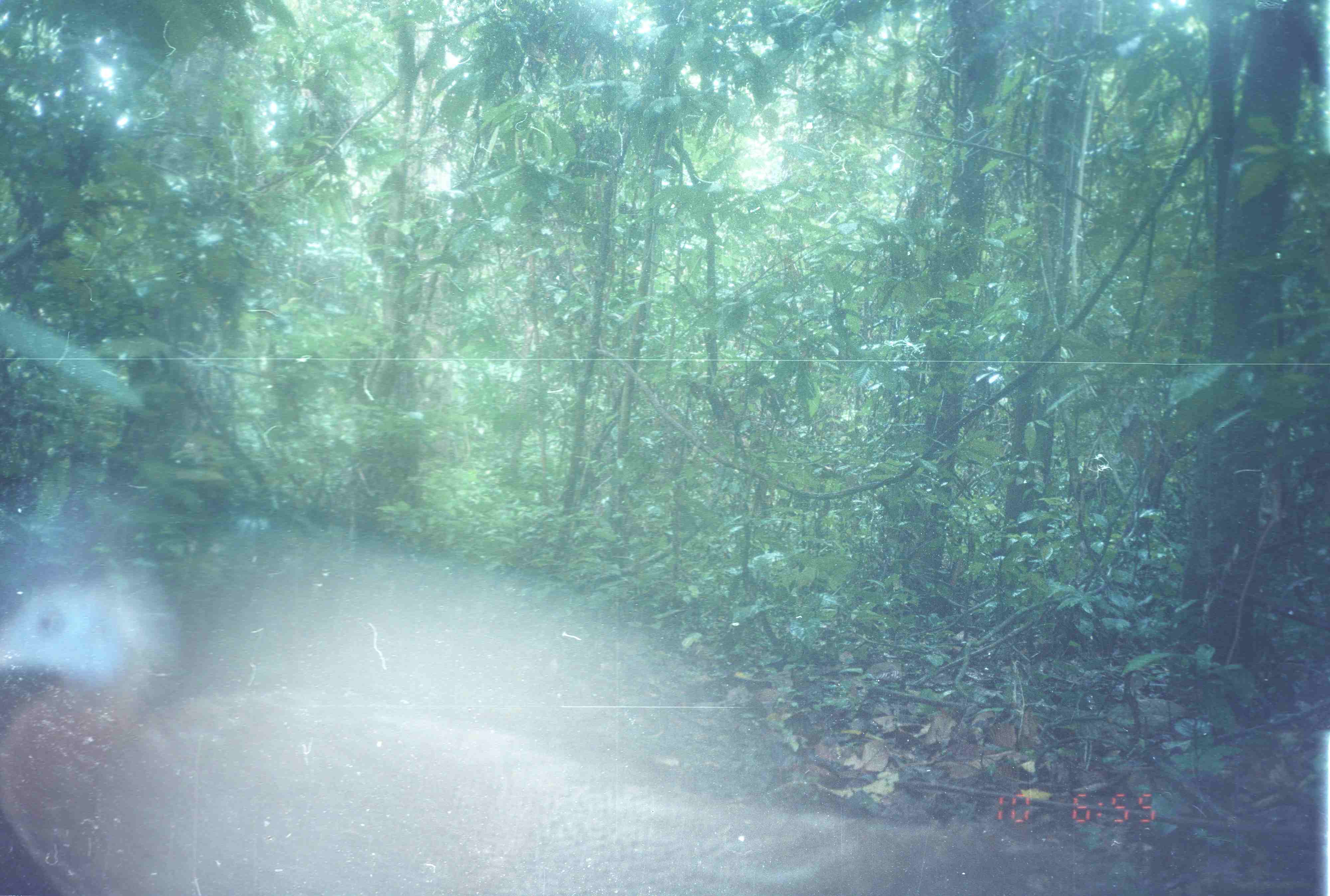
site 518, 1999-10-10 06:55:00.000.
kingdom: Animalia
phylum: Chordata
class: Aves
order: Galliformes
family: Phasianidae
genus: Argusianus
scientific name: Argusianus argus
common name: great argus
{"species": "Argusianus argus (great argus)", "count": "1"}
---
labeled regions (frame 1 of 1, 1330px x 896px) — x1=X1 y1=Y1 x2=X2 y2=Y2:
argusianus argus: x1=0 y1=563 x2=1060 y2=894